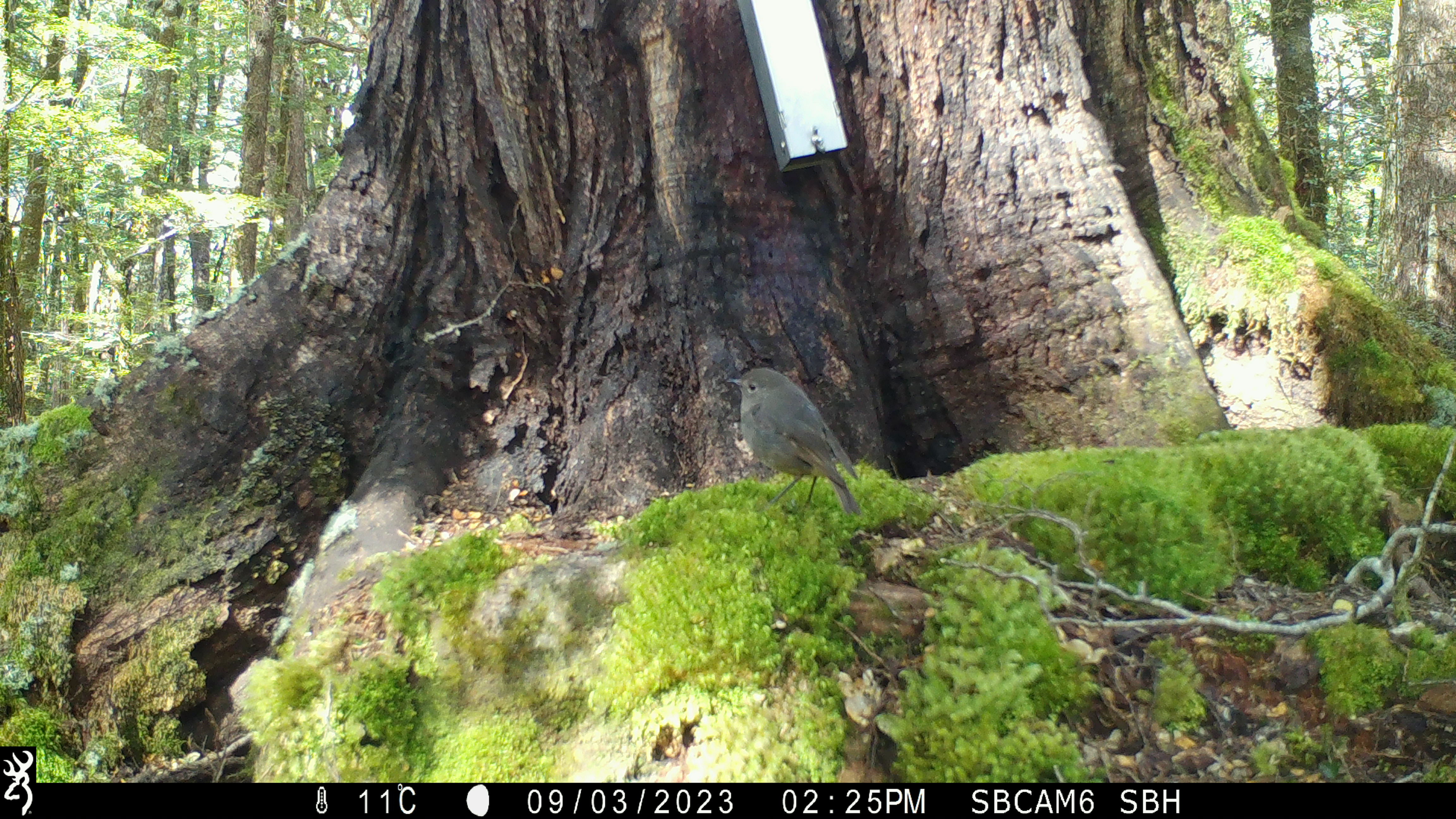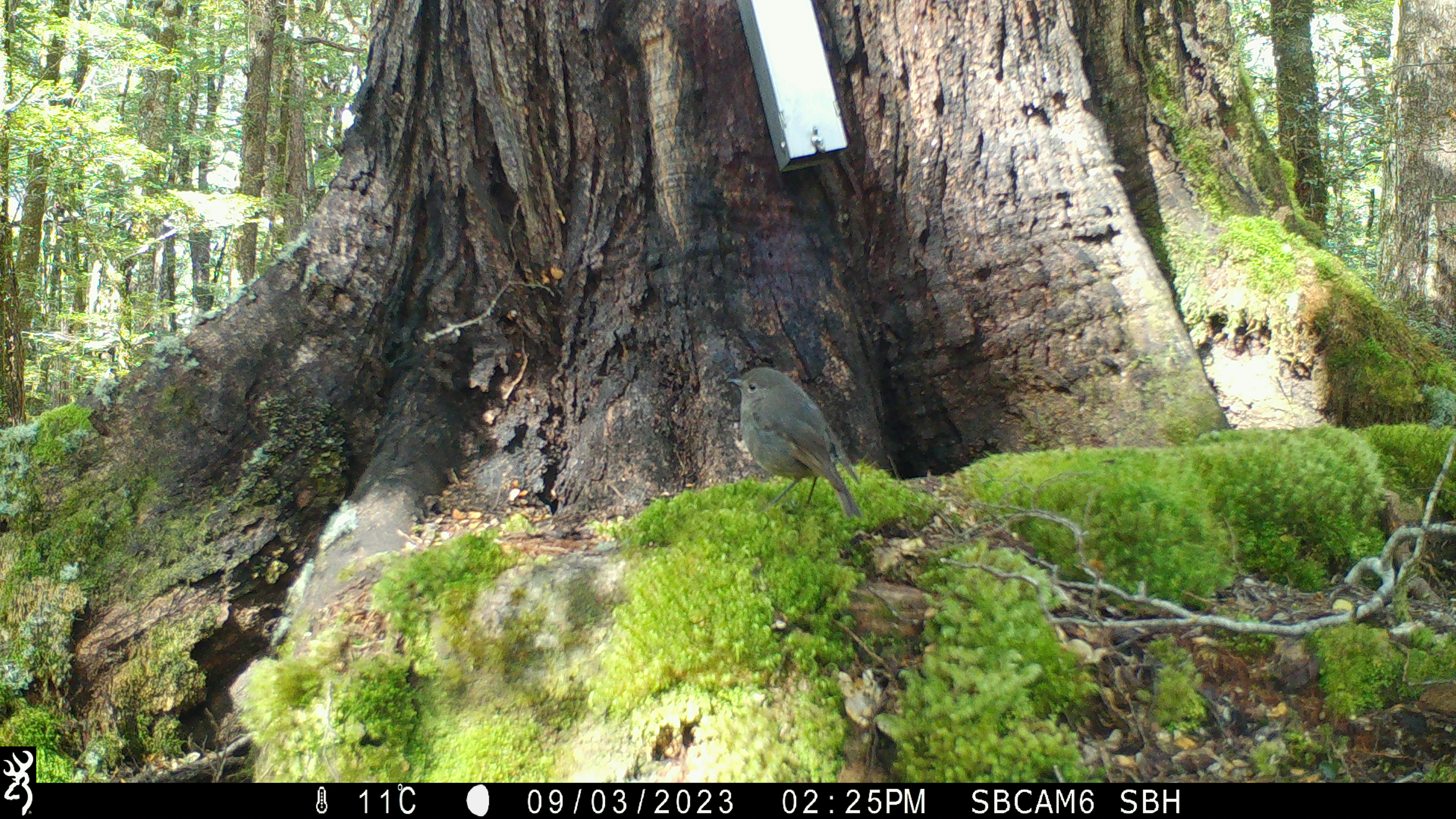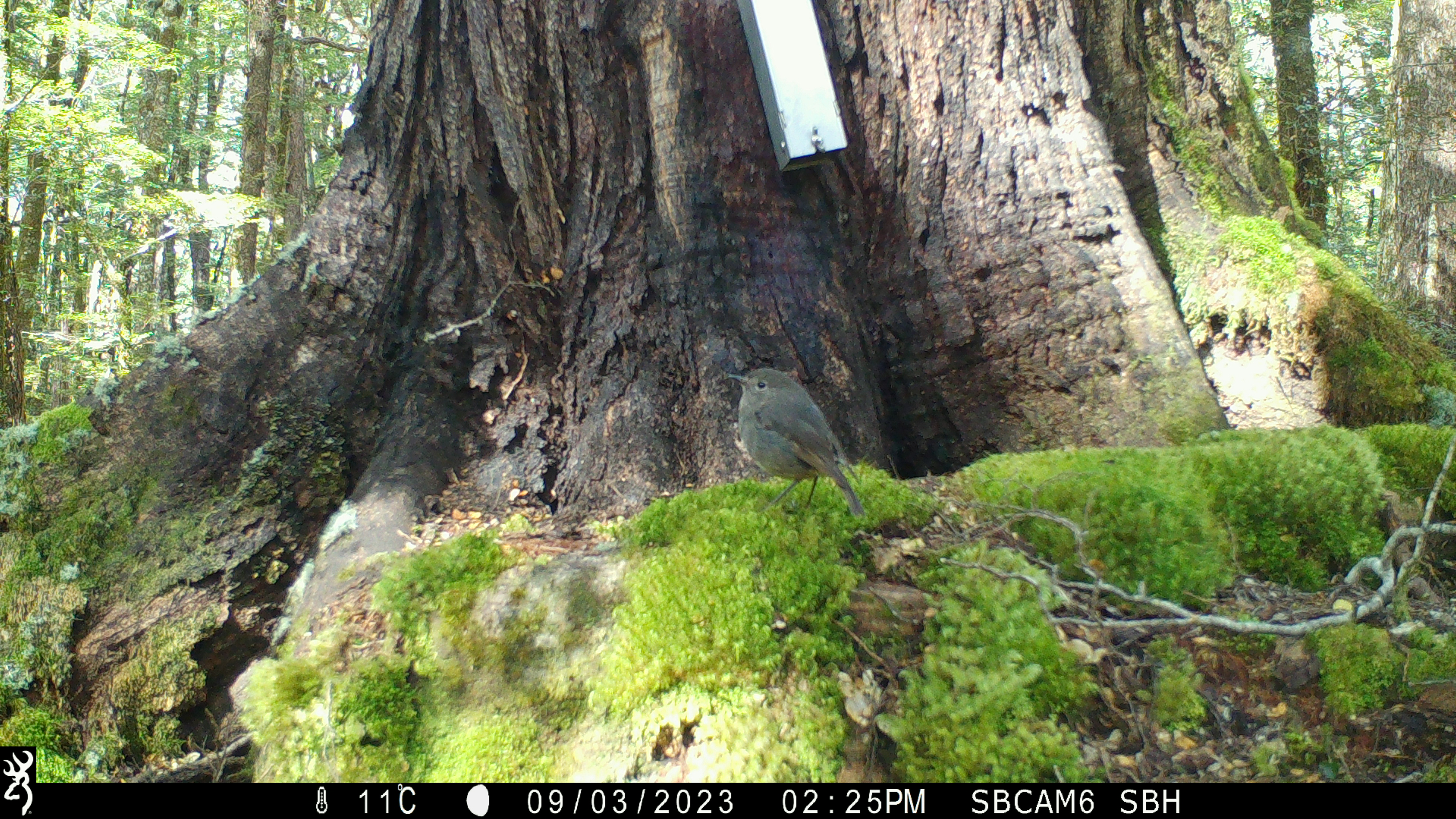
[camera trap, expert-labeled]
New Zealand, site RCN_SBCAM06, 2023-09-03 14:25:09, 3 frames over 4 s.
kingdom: Animalia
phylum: Chordata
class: Aves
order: Passeriformes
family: Petroicidae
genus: Petroica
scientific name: Petroica australis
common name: new zealand robin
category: robin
Robin (new zealand robin) (Petroica australis).